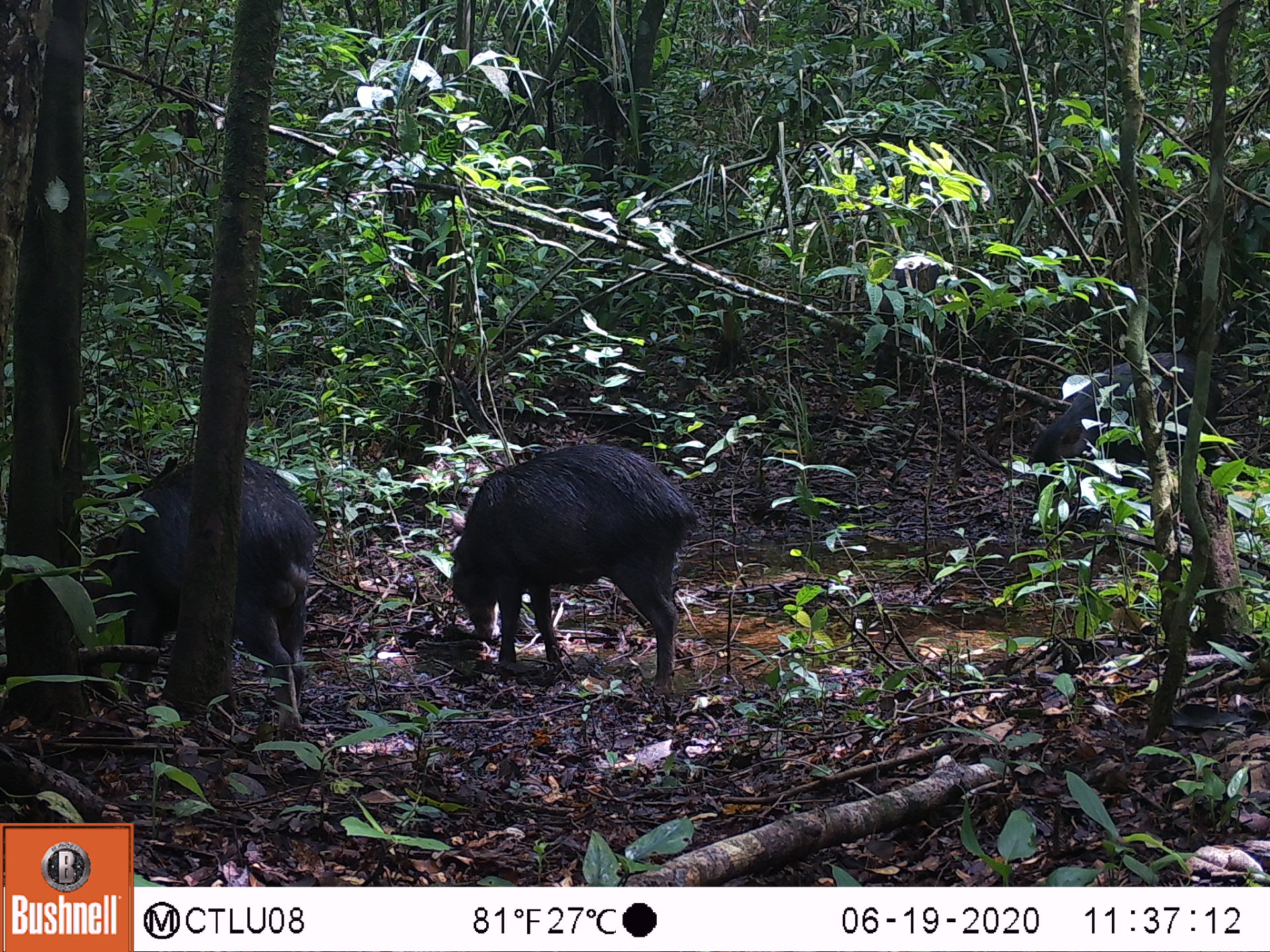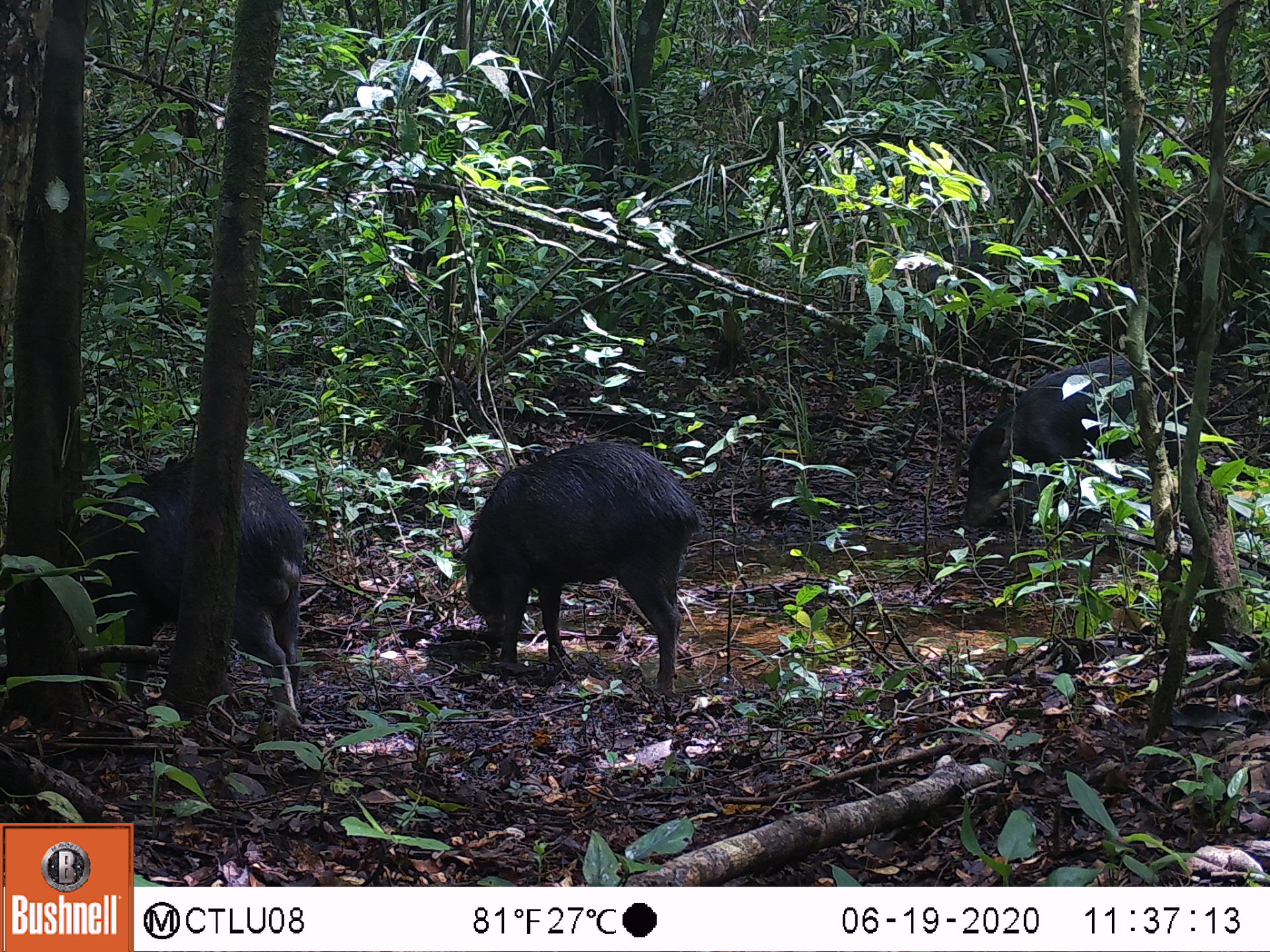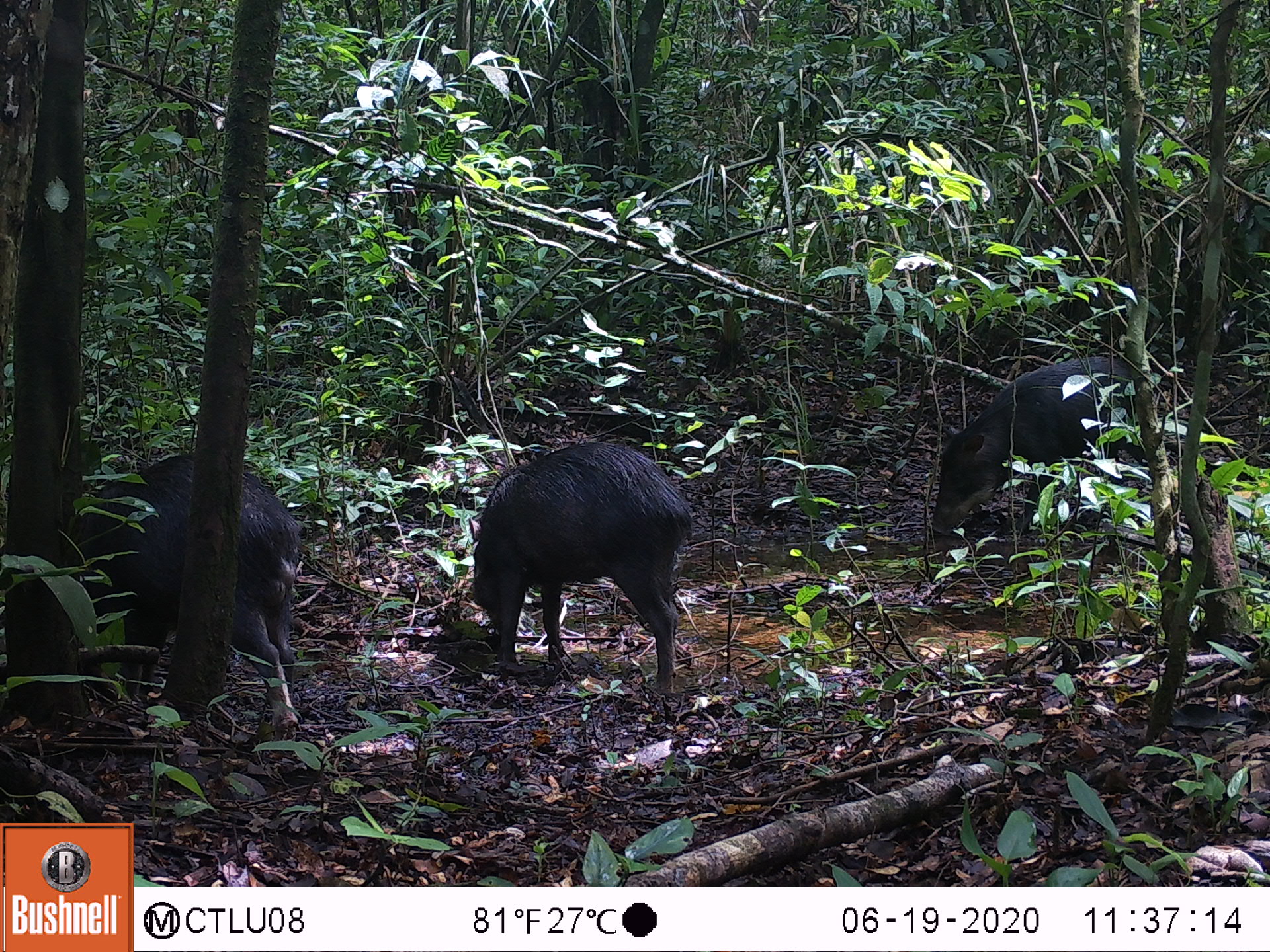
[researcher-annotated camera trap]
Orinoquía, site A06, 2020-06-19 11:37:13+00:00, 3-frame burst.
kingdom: Animalia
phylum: Chordata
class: Mammalia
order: Artiodactyla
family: Tayassuidae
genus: Tayassu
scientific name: Tayassu pecari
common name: white-lipped peccary